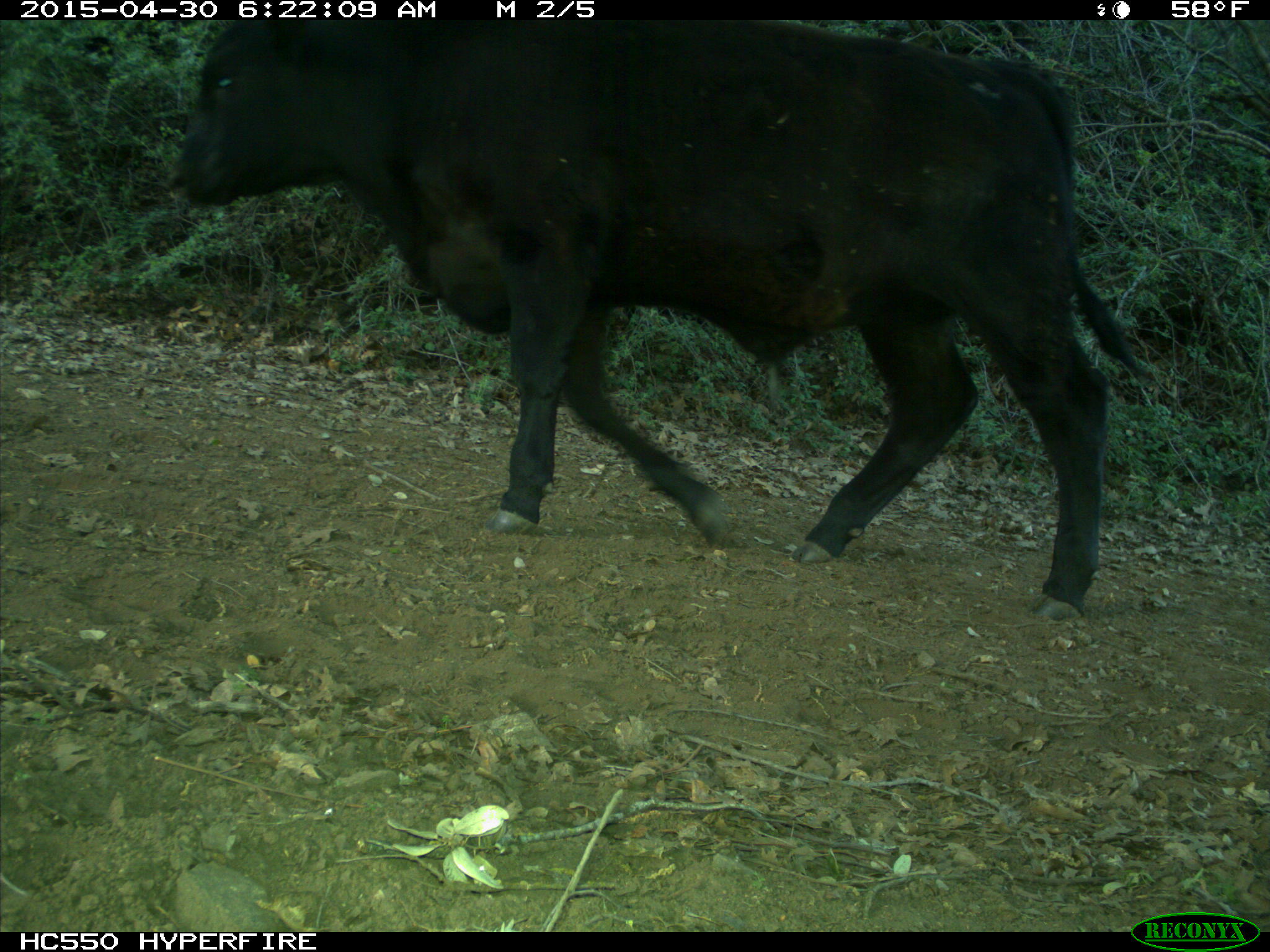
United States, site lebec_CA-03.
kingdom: Animalia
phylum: Chordata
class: Mammalia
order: Artiodactyla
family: Bovidae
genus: Bos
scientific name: Bos taurus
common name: domestic cow